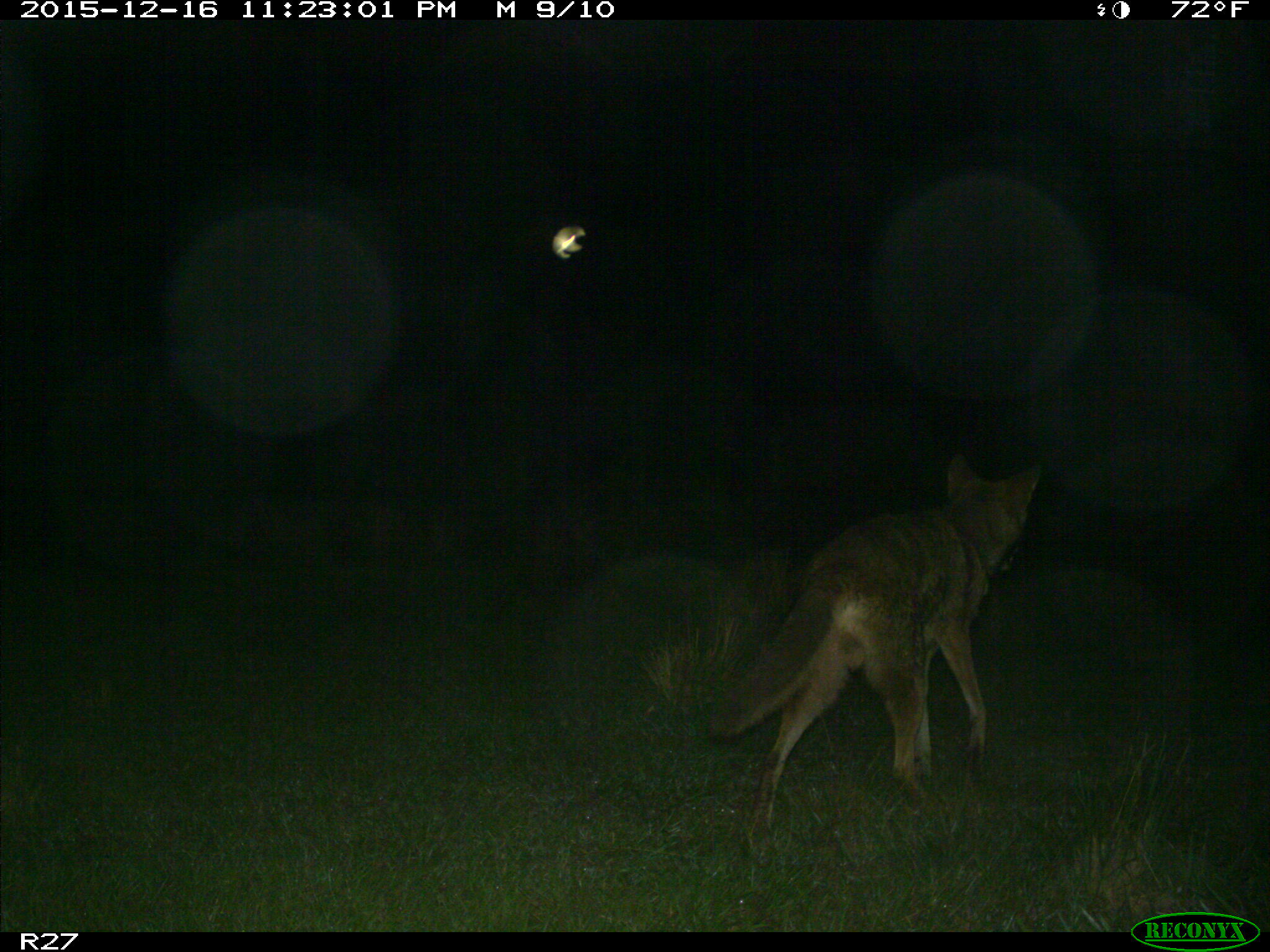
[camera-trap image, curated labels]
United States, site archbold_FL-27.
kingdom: Animalia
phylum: Chordata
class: Mammalia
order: Carnivora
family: Canidae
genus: Canis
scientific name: Canis latrans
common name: coyote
Canis latrans (coyote).